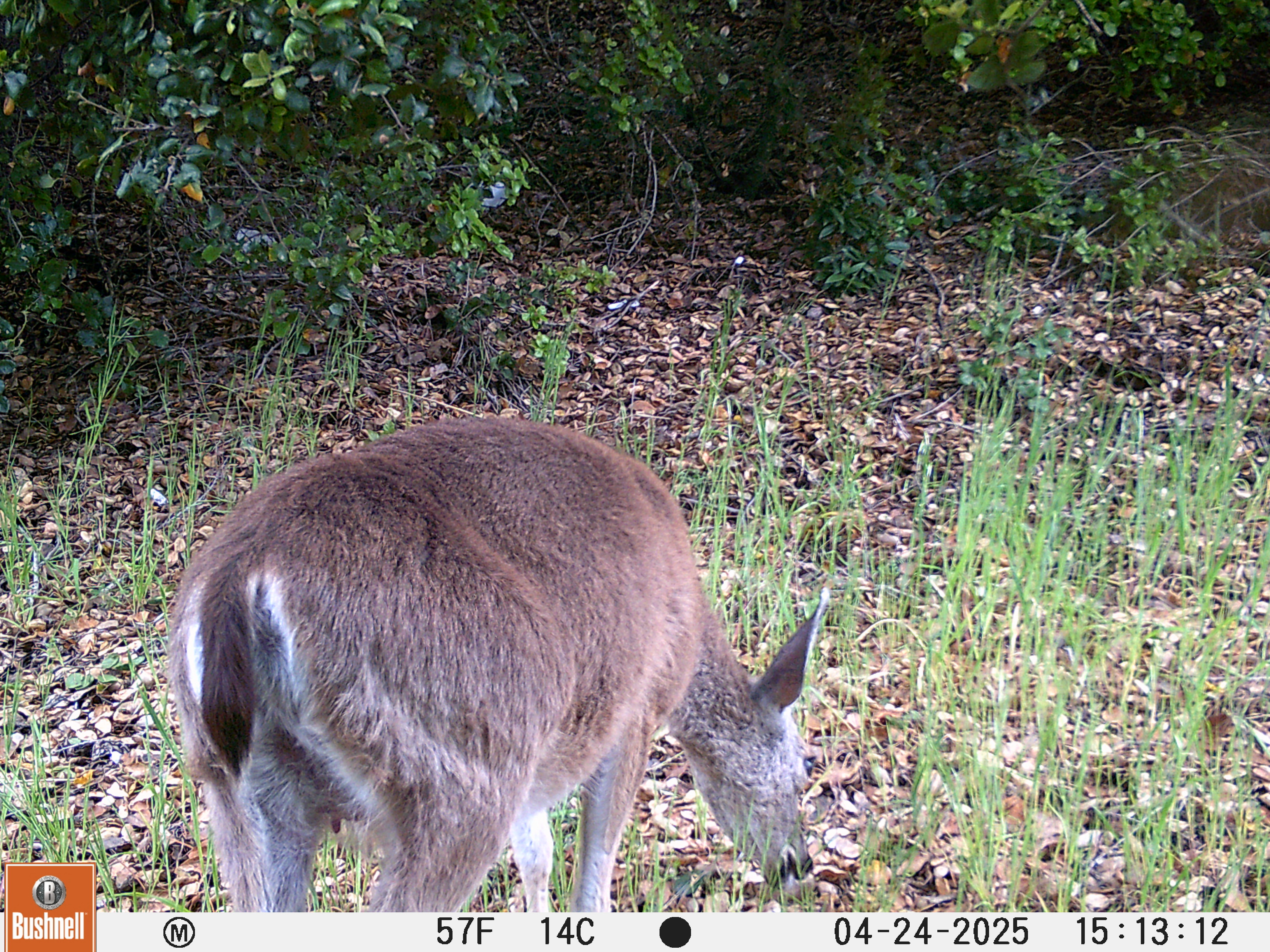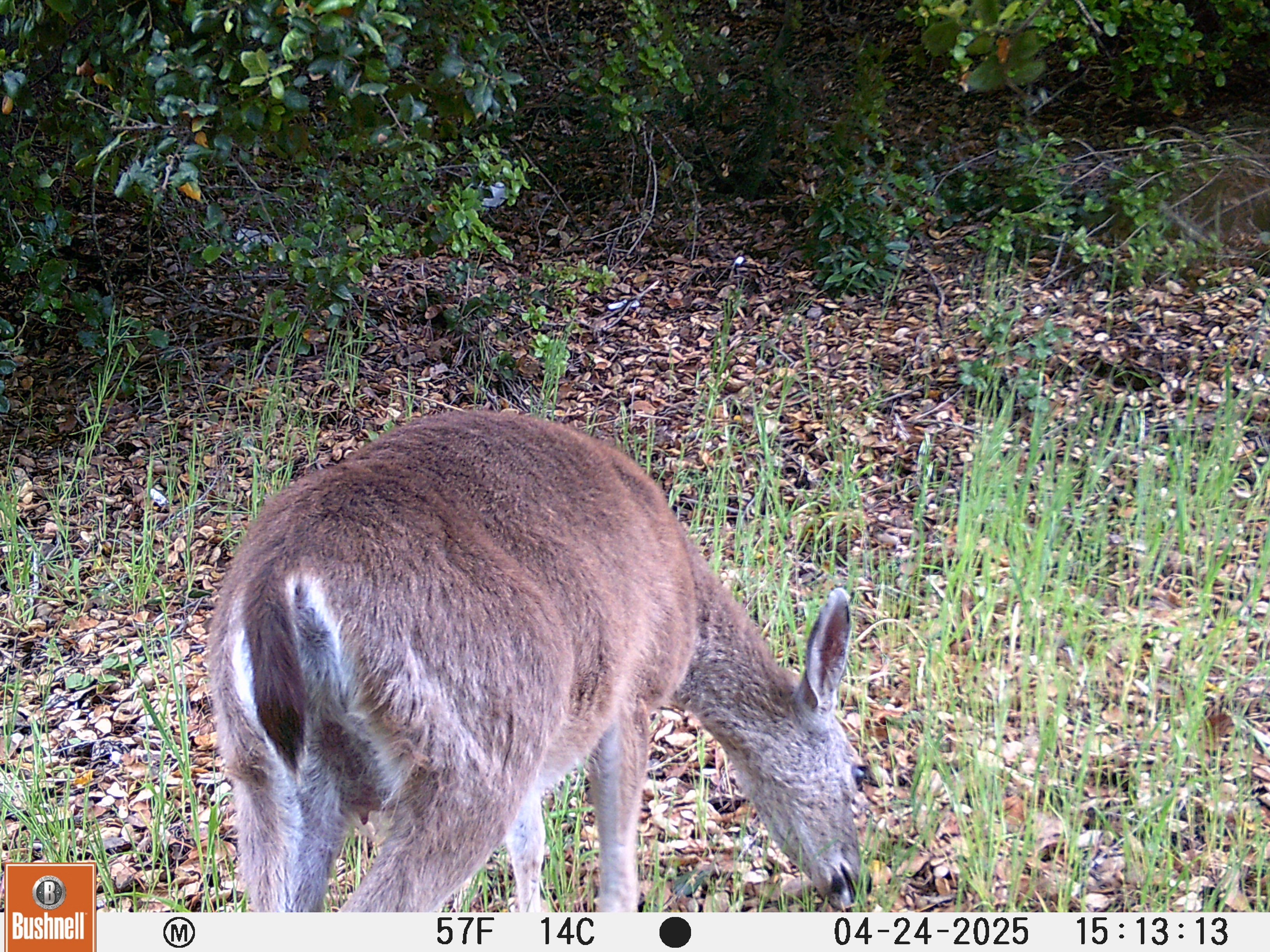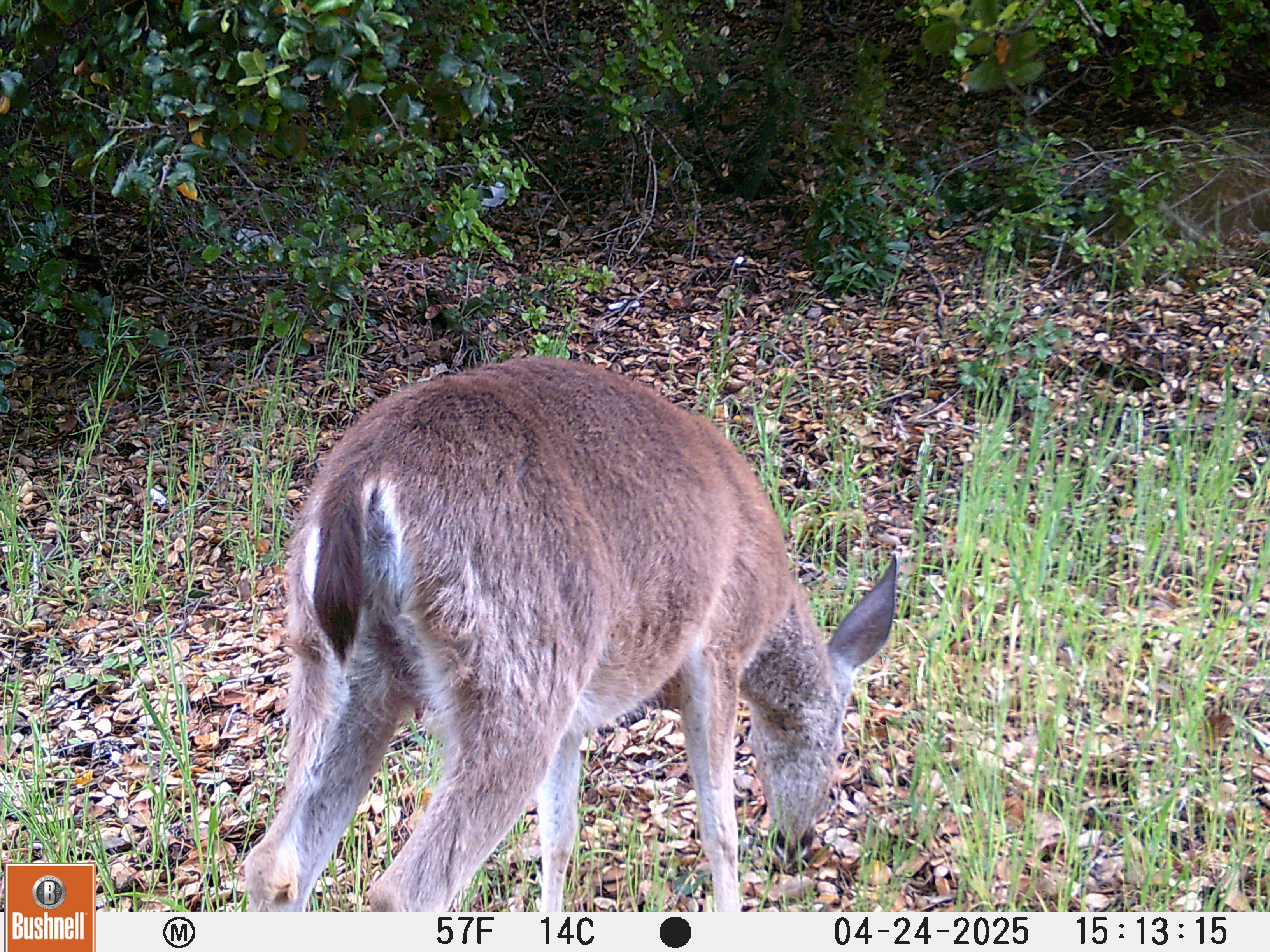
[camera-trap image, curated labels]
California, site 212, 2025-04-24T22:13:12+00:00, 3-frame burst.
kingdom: Animalia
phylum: Chordata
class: Mammalia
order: Artiodactyla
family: Cervidae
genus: Odocoileus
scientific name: Odocoileus hemionus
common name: mule deer